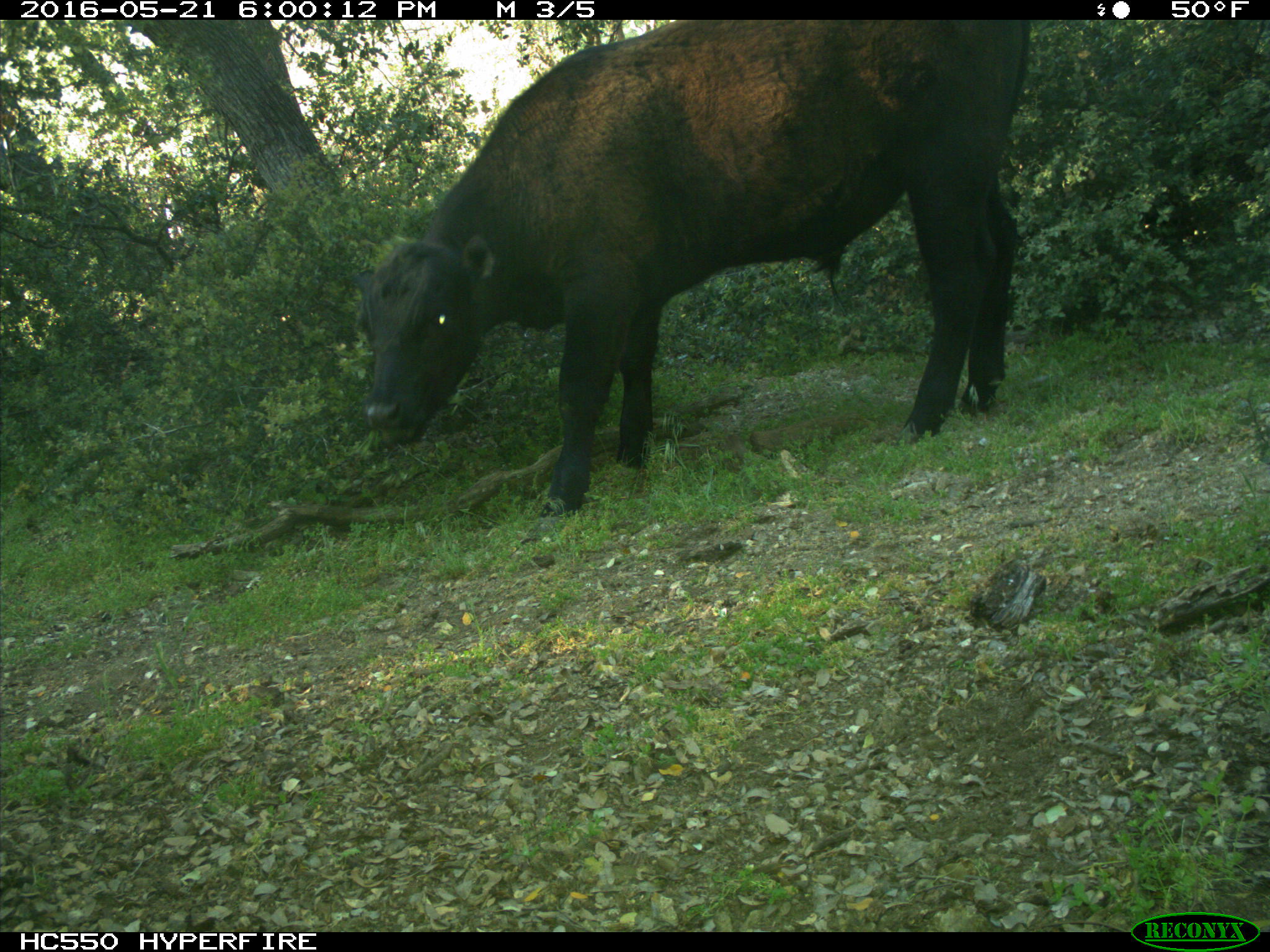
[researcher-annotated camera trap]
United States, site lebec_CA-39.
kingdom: Animalia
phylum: Chordata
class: Mammalia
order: Artiodactyla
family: Bovidae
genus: Bos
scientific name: Bos taurus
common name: domestic cow